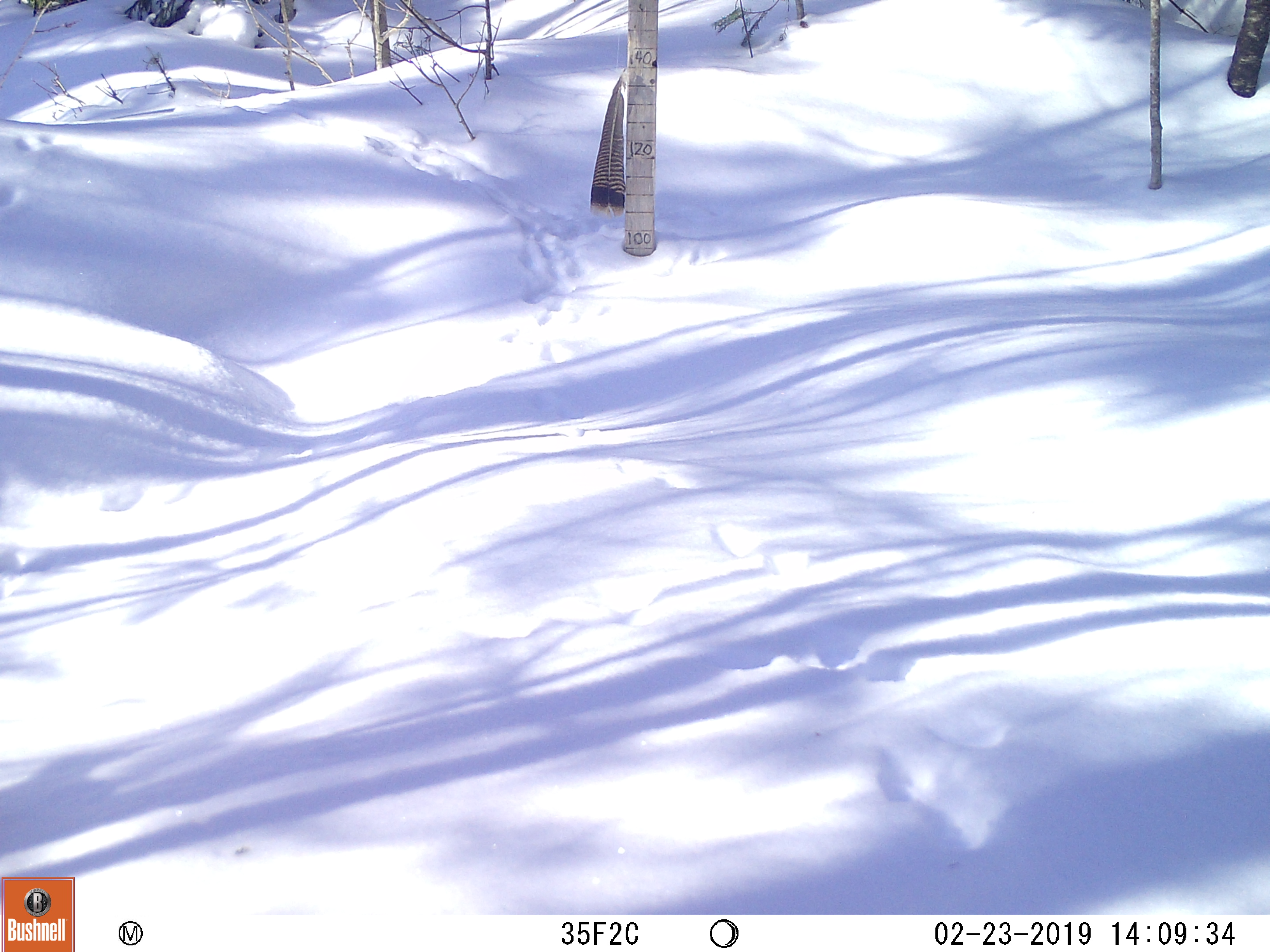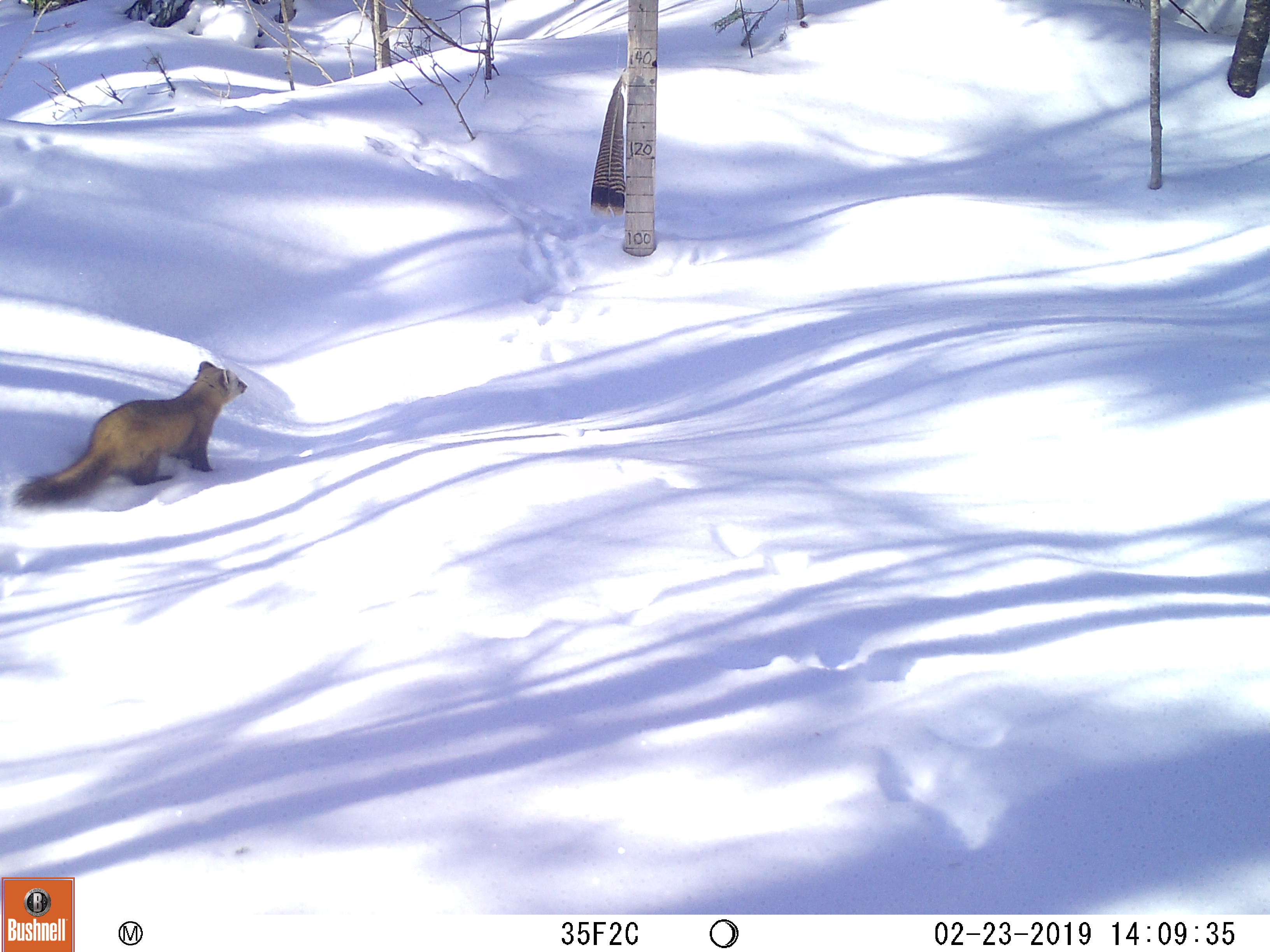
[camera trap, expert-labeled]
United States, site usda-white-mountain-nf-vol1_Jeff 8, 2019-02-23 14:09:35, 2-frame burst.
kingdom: Animalia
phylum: Chordata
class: Mammalia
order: Carnivora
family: Mustelidae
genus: Martes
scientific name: Martes americana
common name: american marten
American marten (Martes americana).